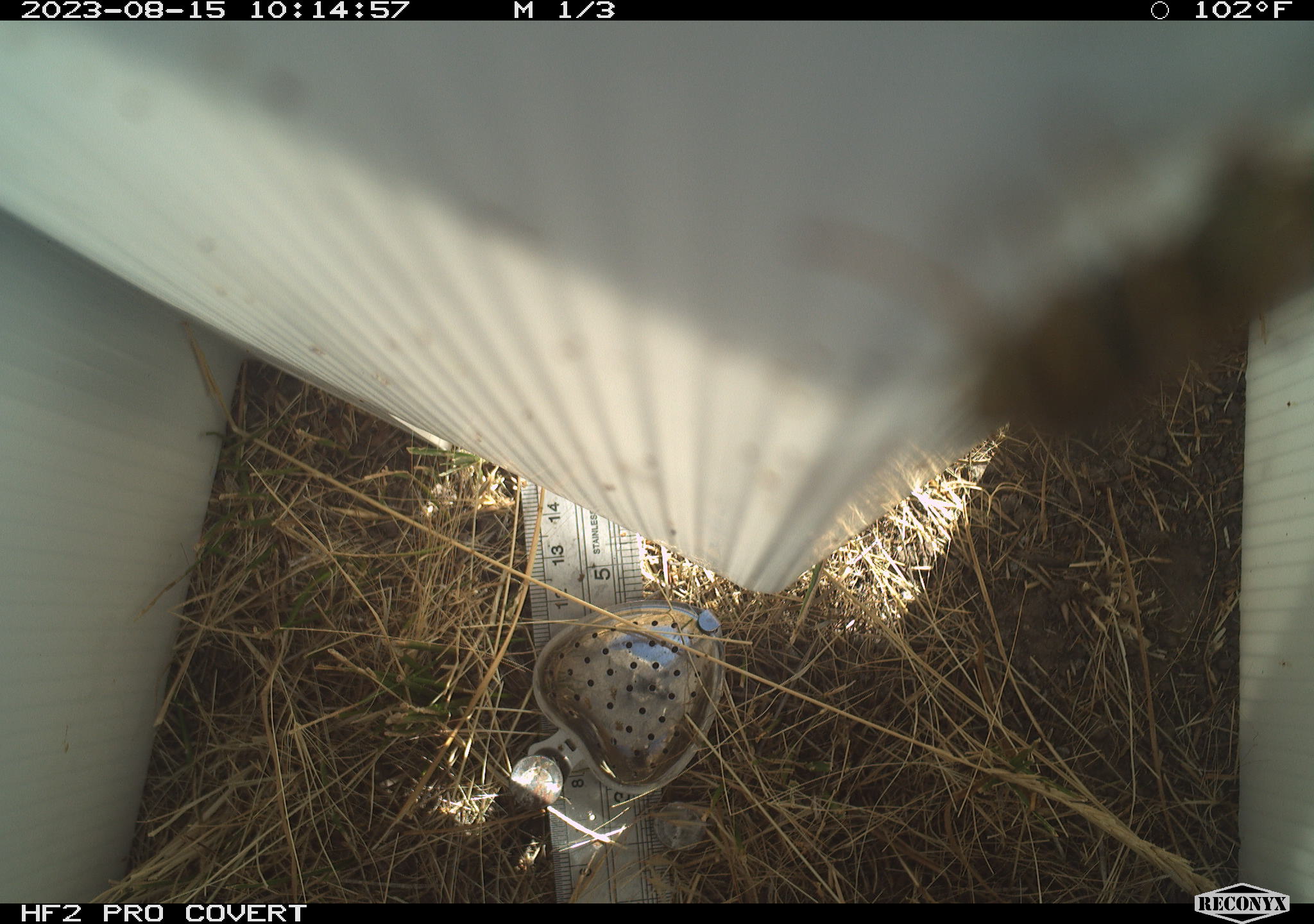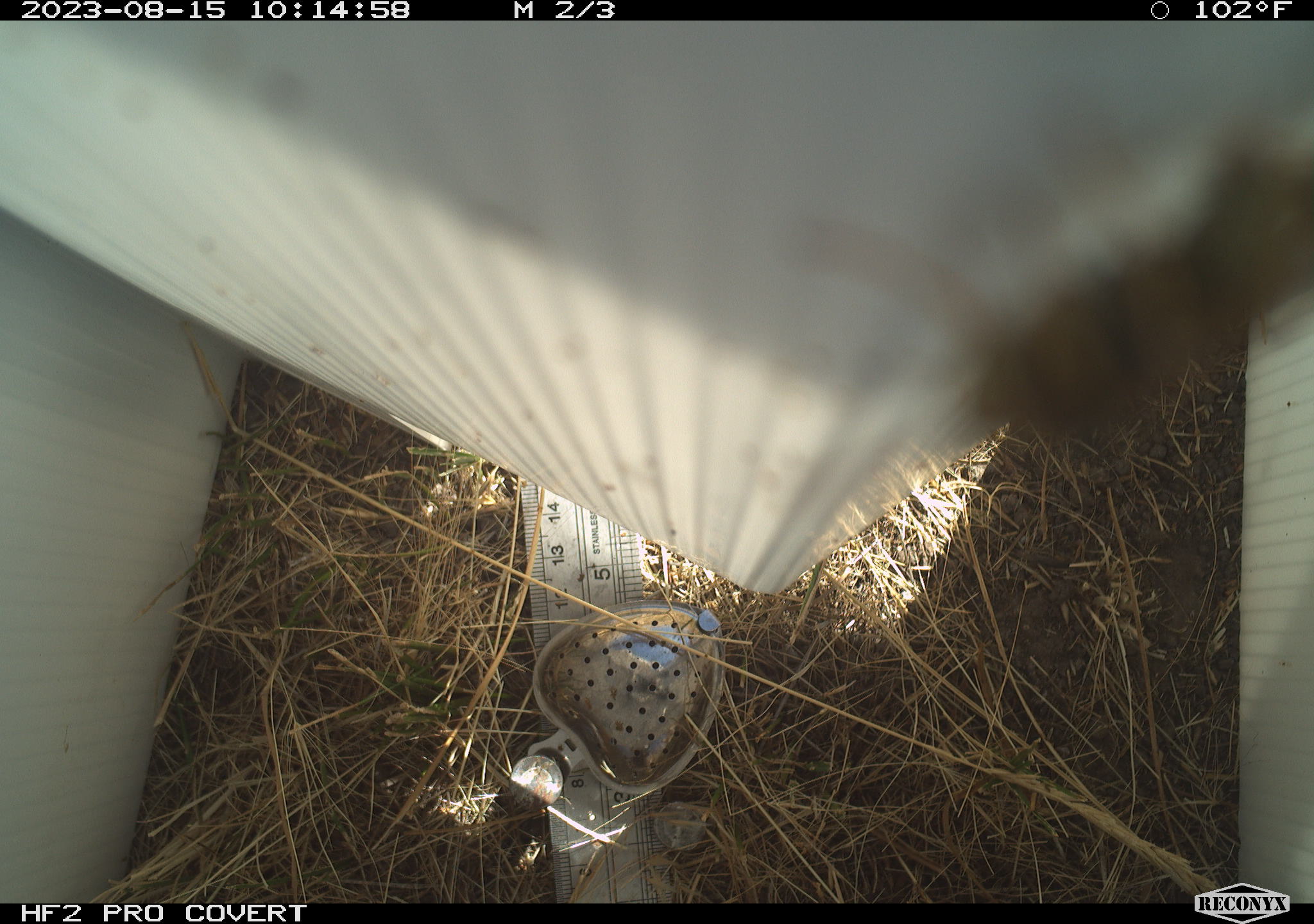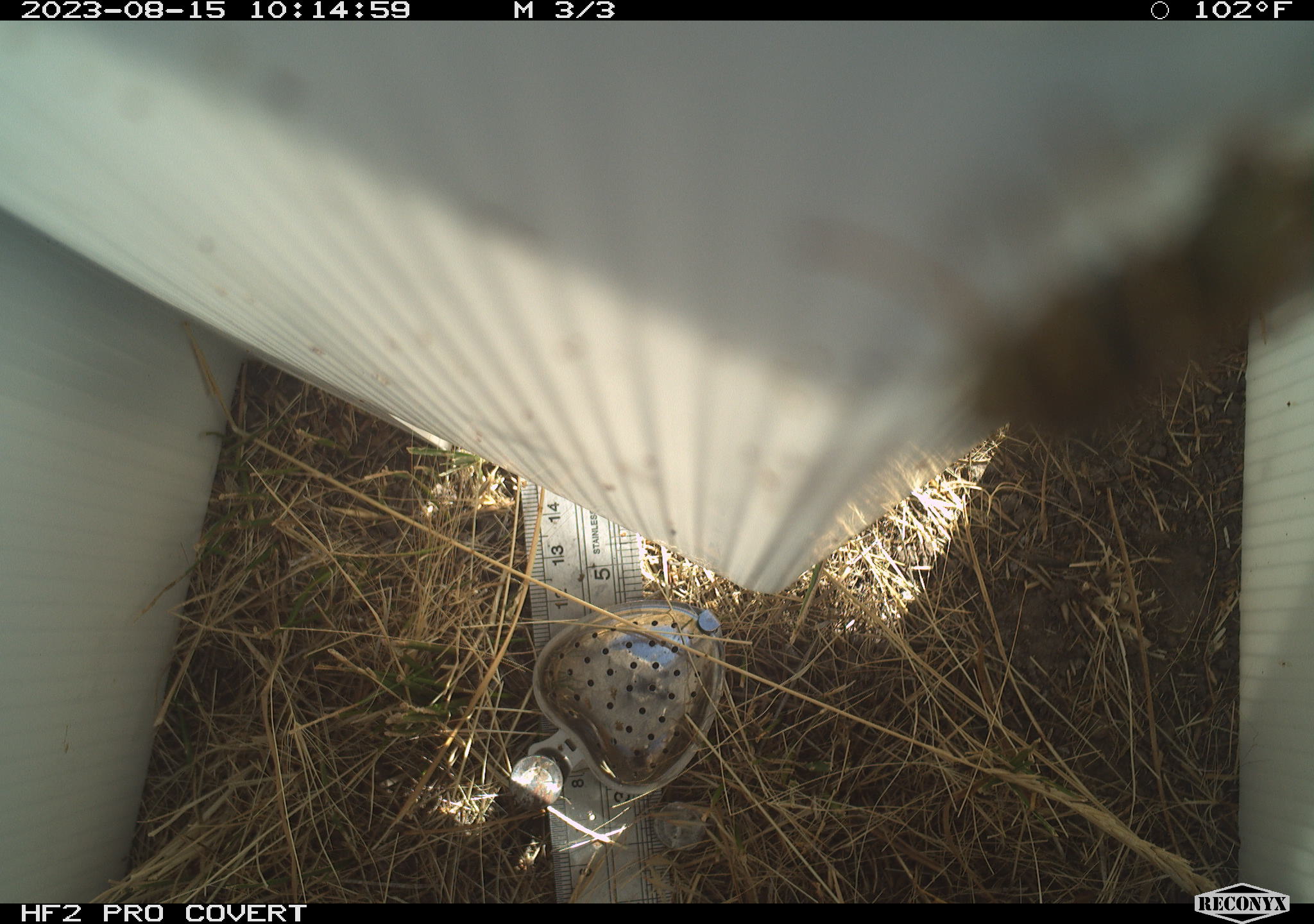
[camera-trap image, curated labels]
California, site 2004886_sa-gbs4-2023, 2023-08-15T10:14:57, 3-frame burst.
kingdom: Animalia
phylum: Arthropoda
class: Insecta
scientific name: Insecta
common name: insect